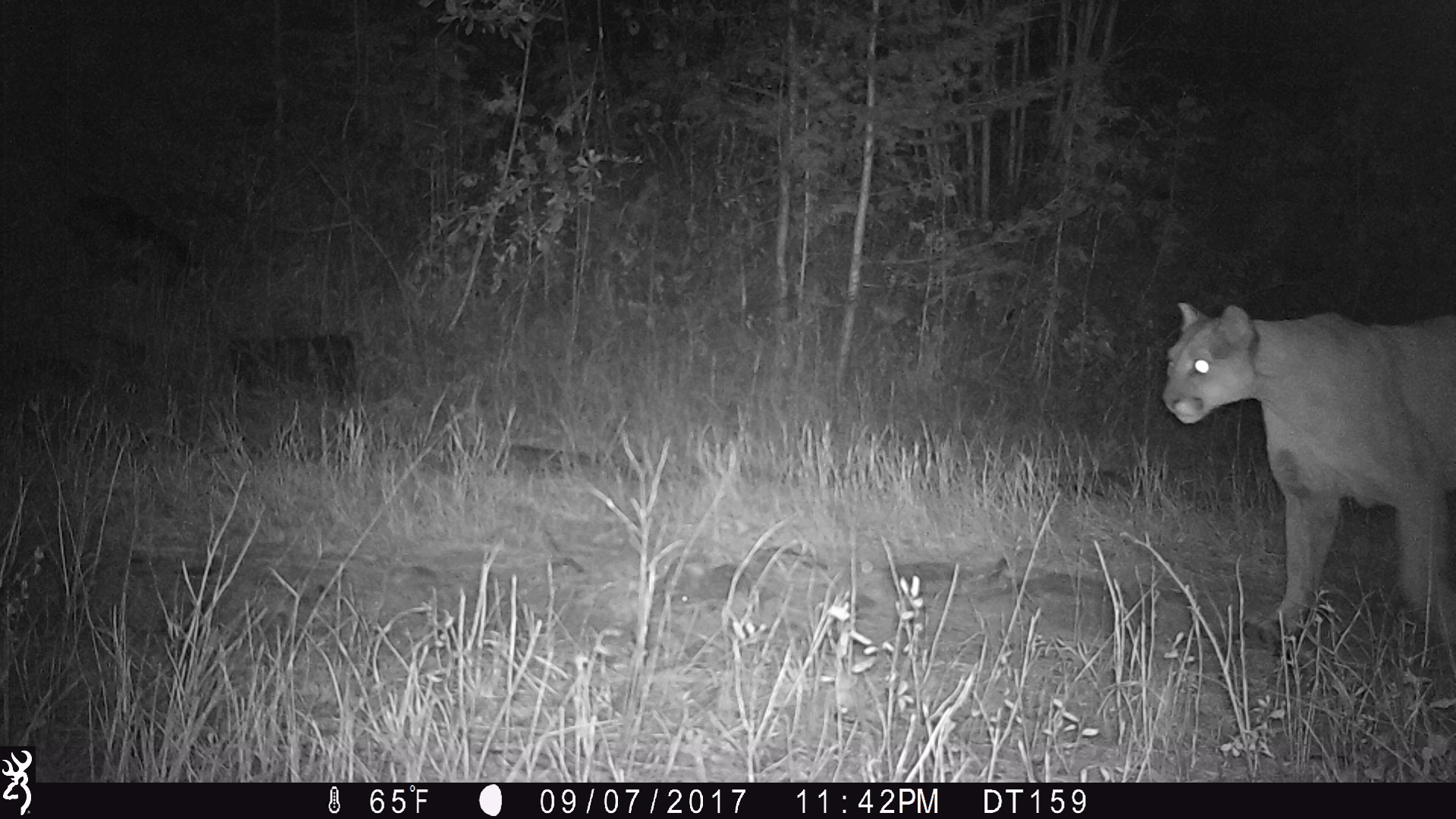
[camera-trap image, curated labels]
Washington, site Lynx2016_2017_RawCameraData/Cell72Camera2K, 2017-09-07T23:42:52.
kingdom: Animalia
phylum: Chordata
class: Mammalia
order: Carnivora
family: Felidae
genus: Puma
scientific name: Puma concolor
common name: mountain lion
Puma concolor (mountain lion). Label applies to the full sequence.